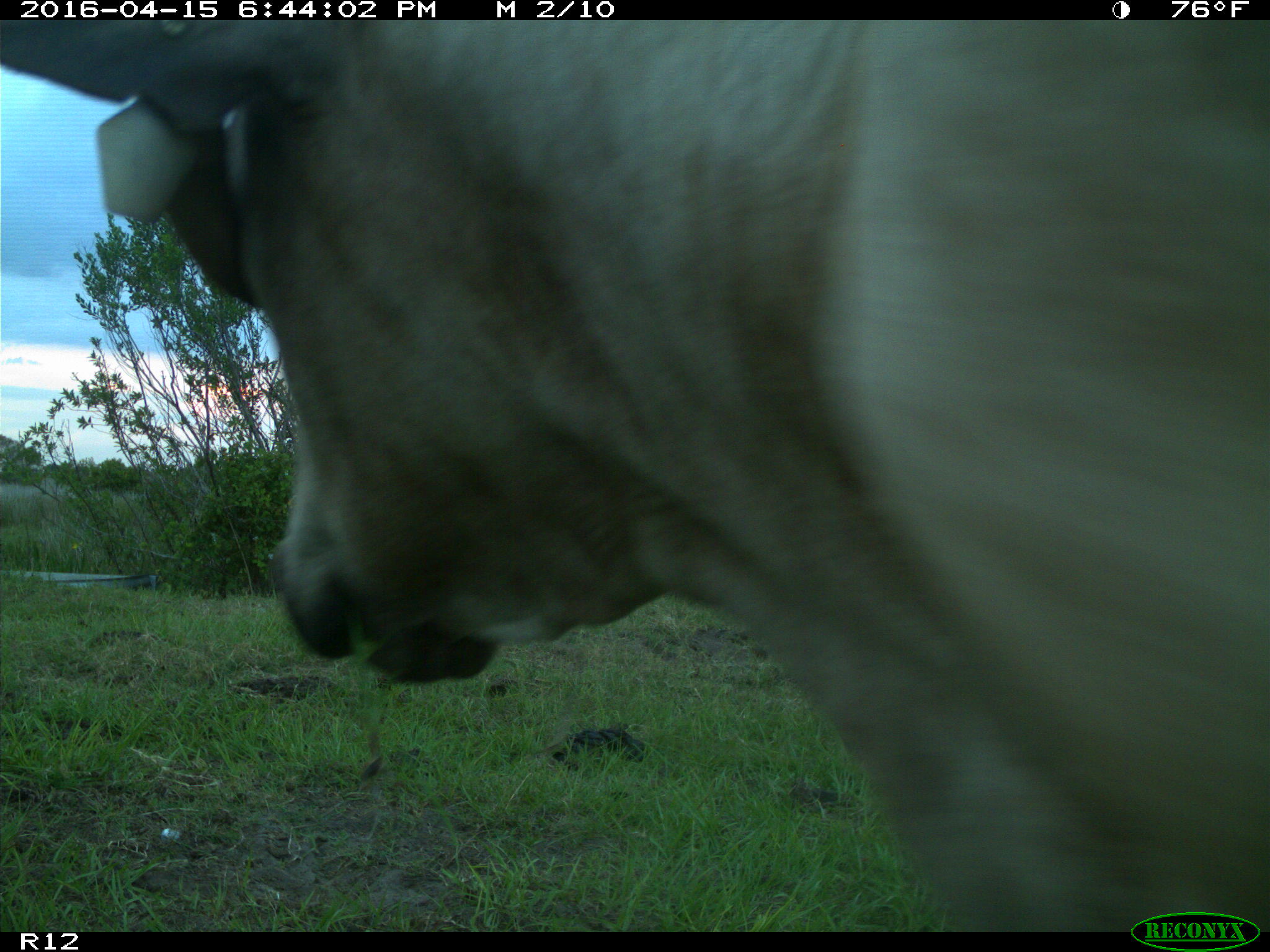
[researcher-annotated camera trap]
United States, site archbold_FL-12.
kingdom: Animalia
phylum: Chordata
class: Mammalia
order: Artiodactyla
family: Bovidae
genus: Bos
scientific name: Bos taurus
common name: domestic cow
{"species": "Bos taurus (domestic cow)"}